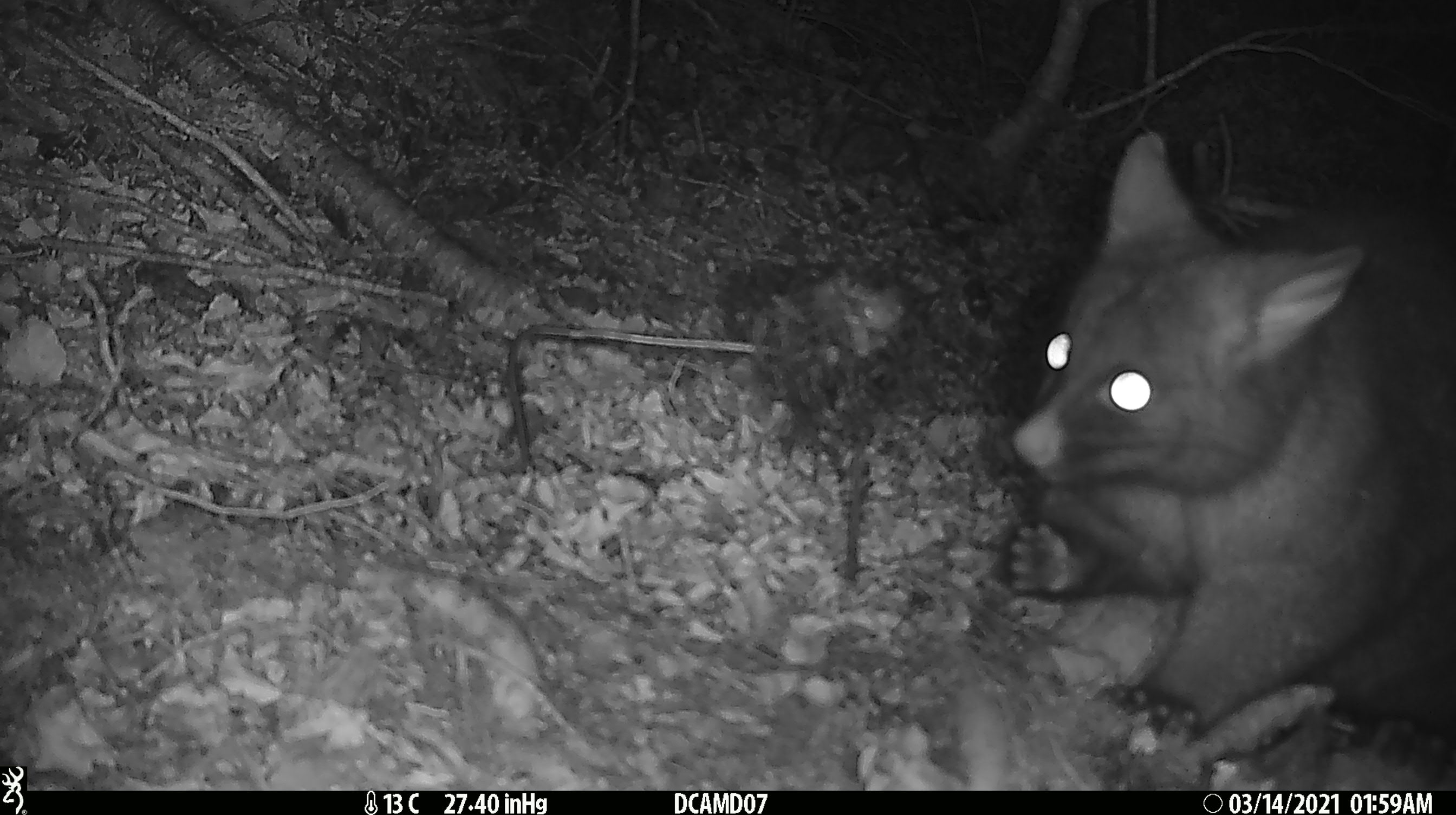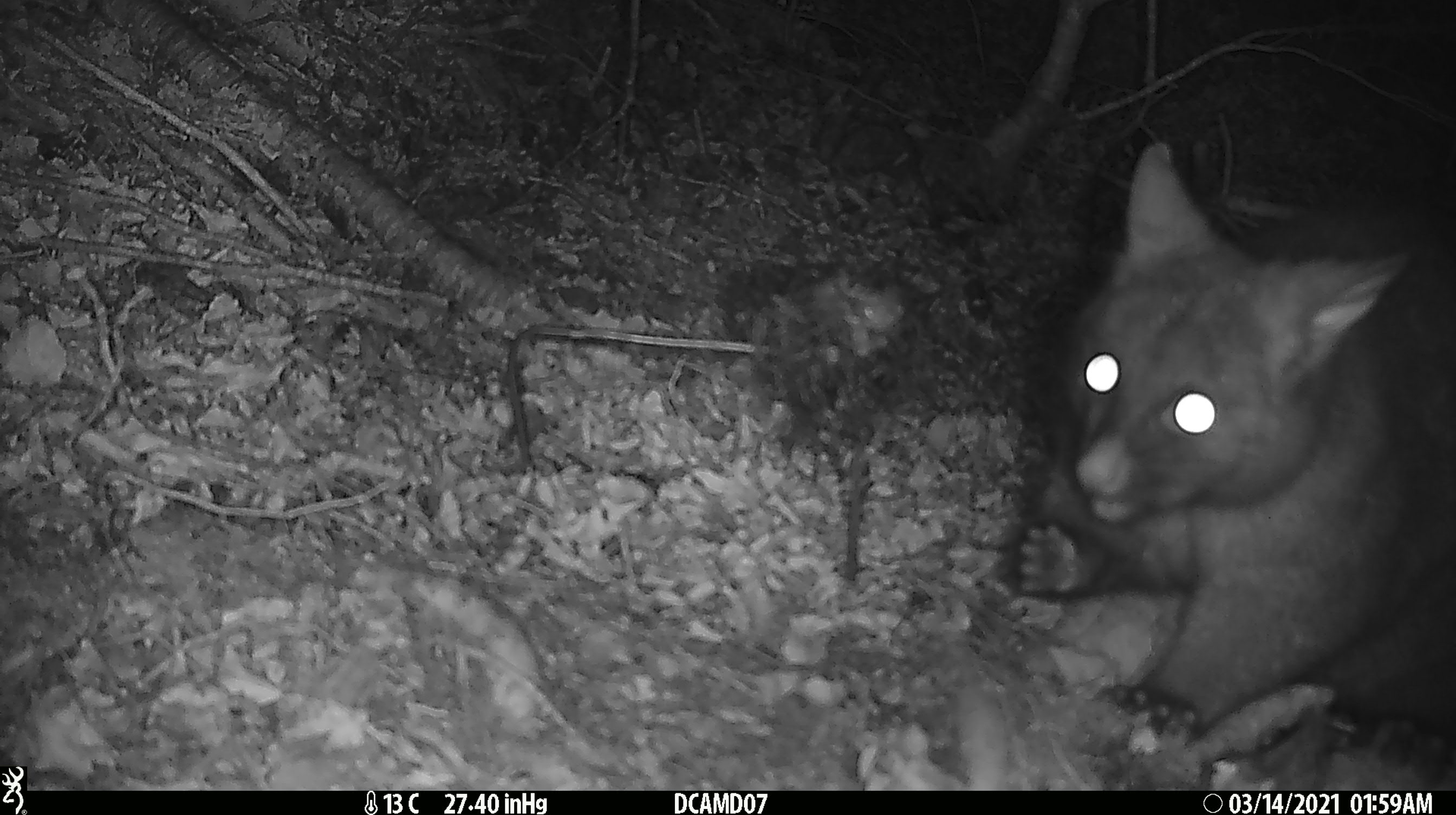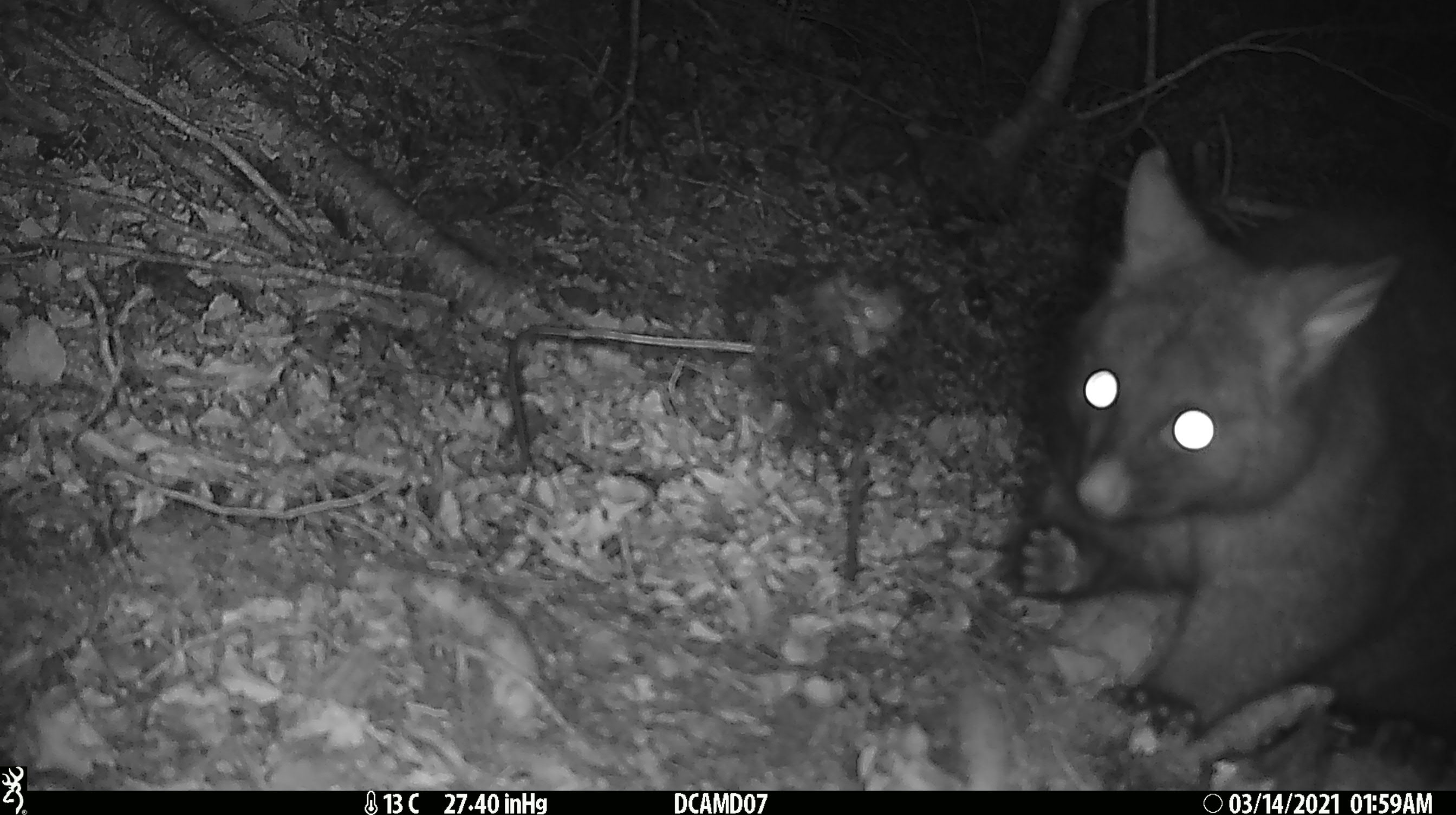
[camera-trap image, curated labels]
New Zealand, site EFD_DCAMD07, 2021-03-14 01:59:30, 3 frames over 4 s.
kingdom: Animalia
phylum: Chordata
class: Mammalia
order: Diprotodontia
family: Phalangeridae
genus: Trichosurus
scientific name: Trichosurus vulpecula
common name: common brushtail possum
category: possum